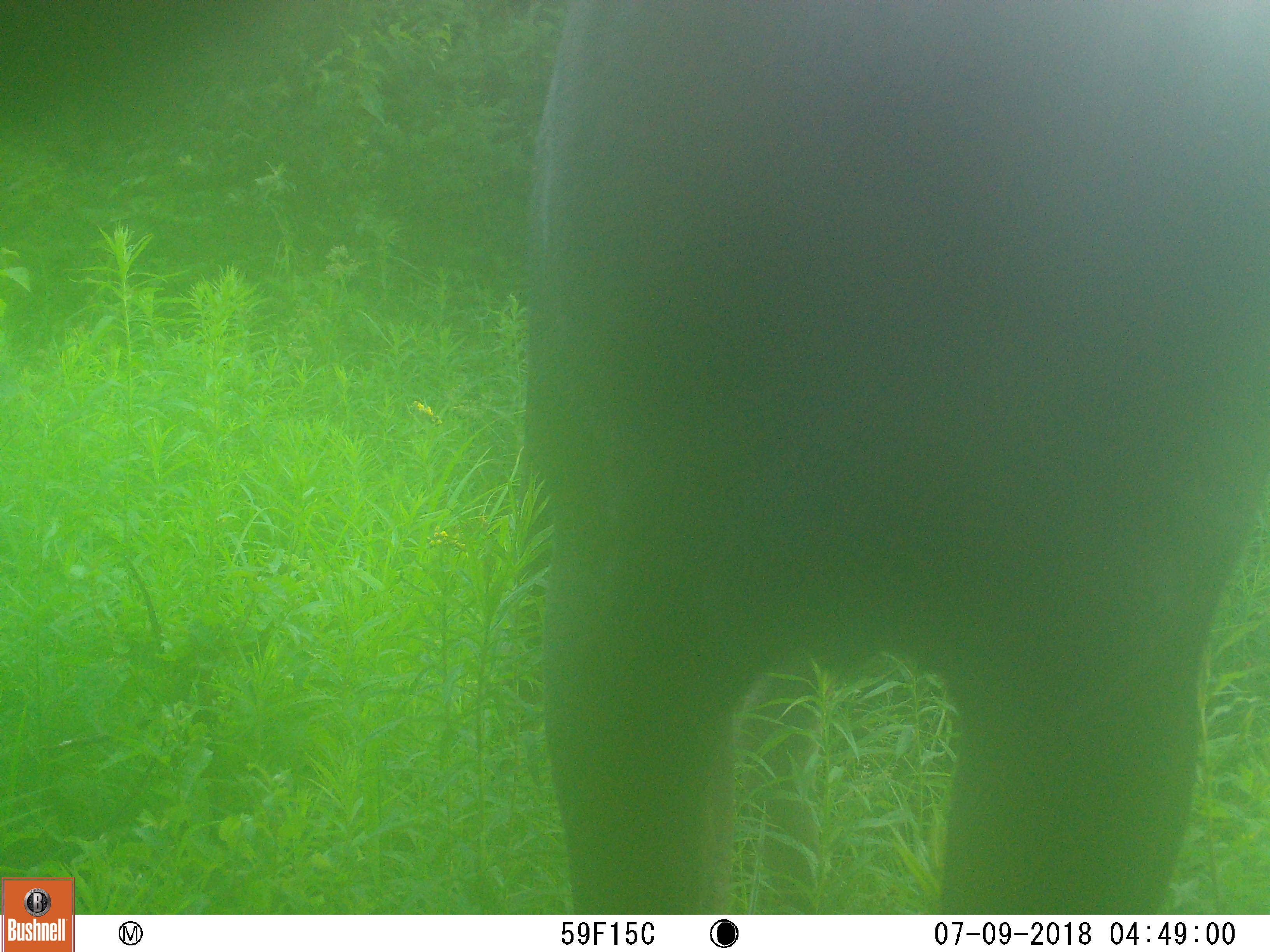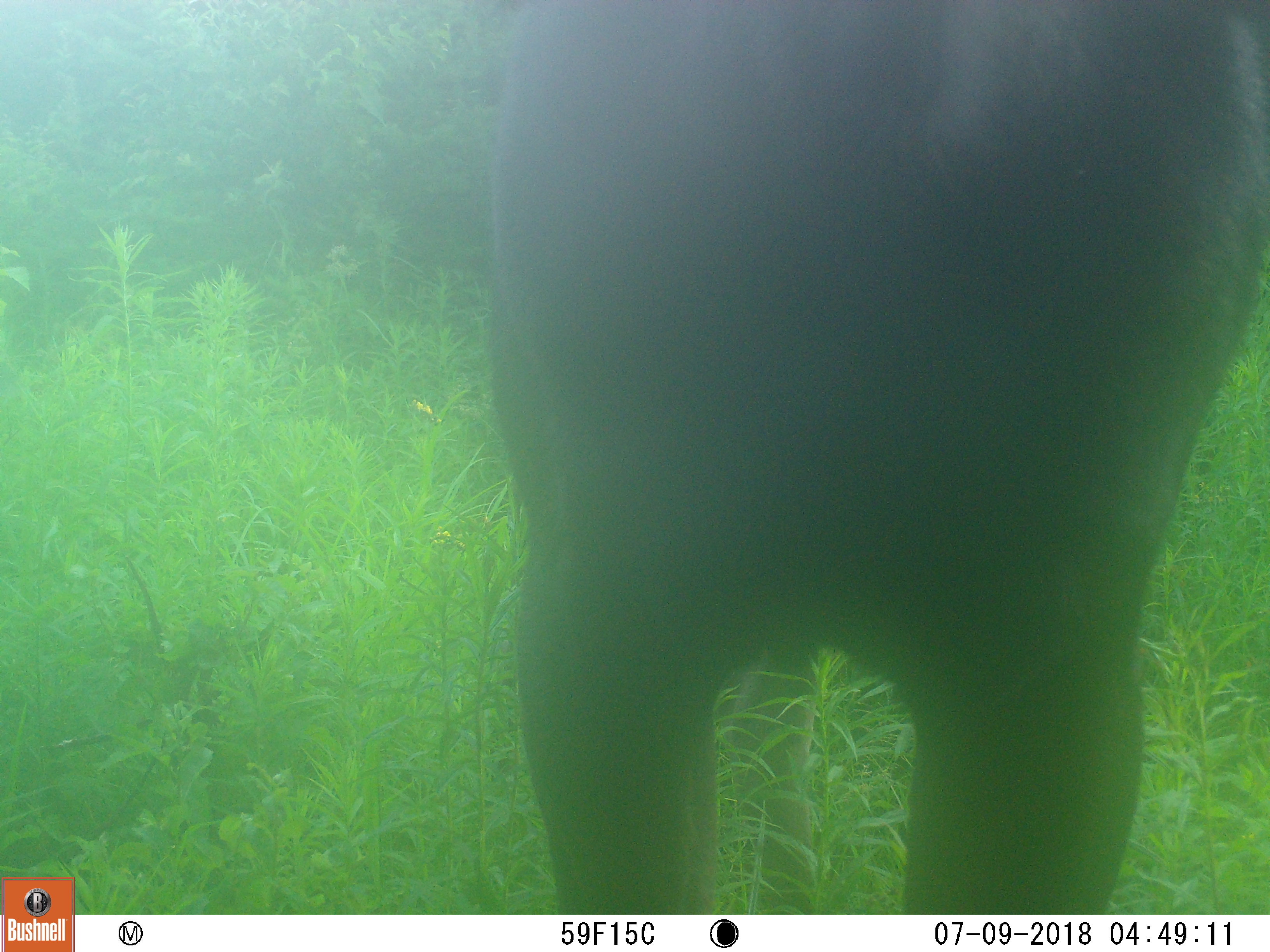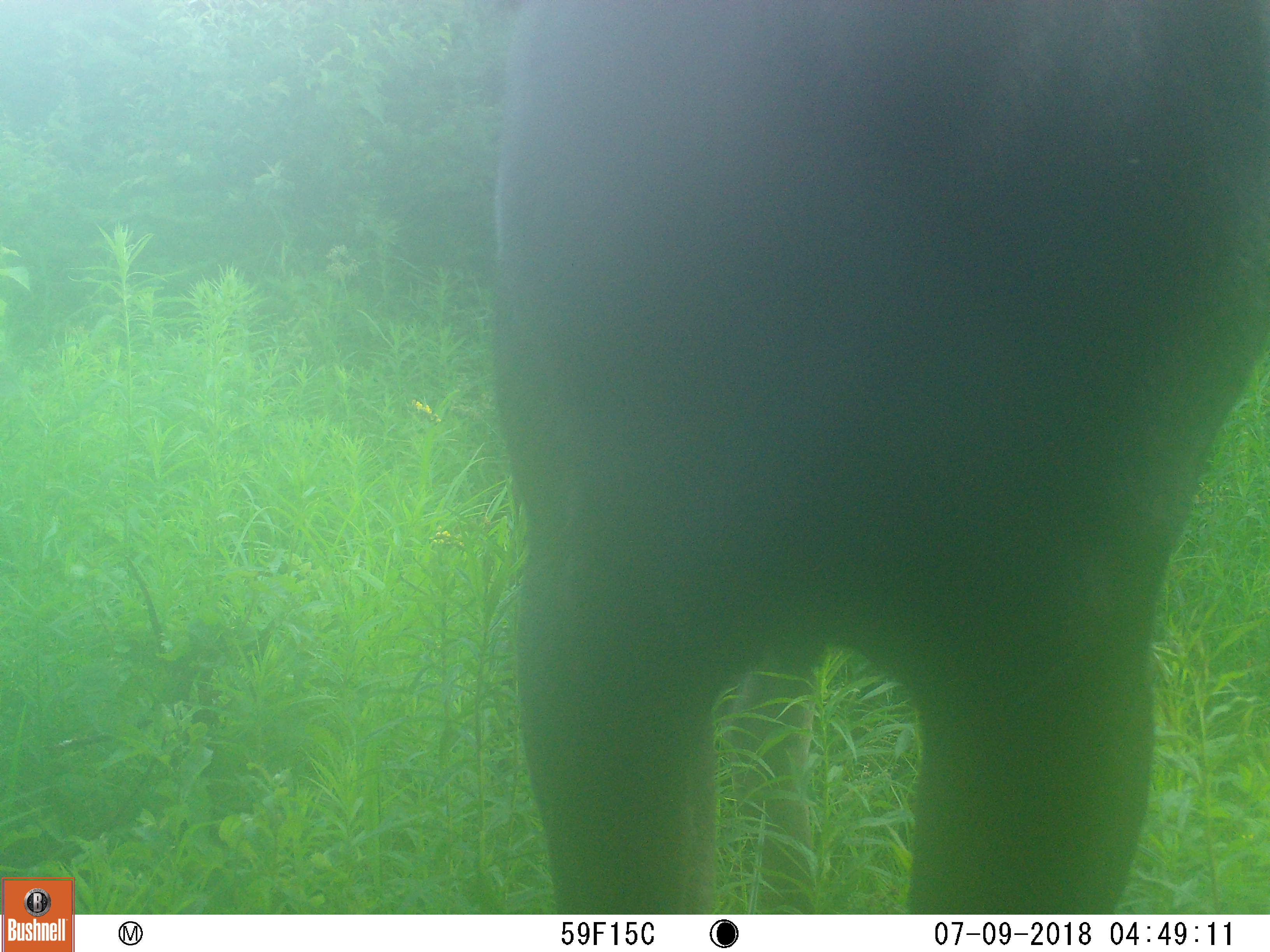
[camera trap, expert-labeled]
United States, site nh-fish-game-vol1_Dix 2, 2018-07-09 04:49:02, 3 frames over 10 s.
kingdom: Animalia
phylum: Chordata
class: Mammalia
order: Artiodactyla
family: Cervidae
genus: Alces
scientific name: Alces alces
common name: moose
Moose (Alces alces).